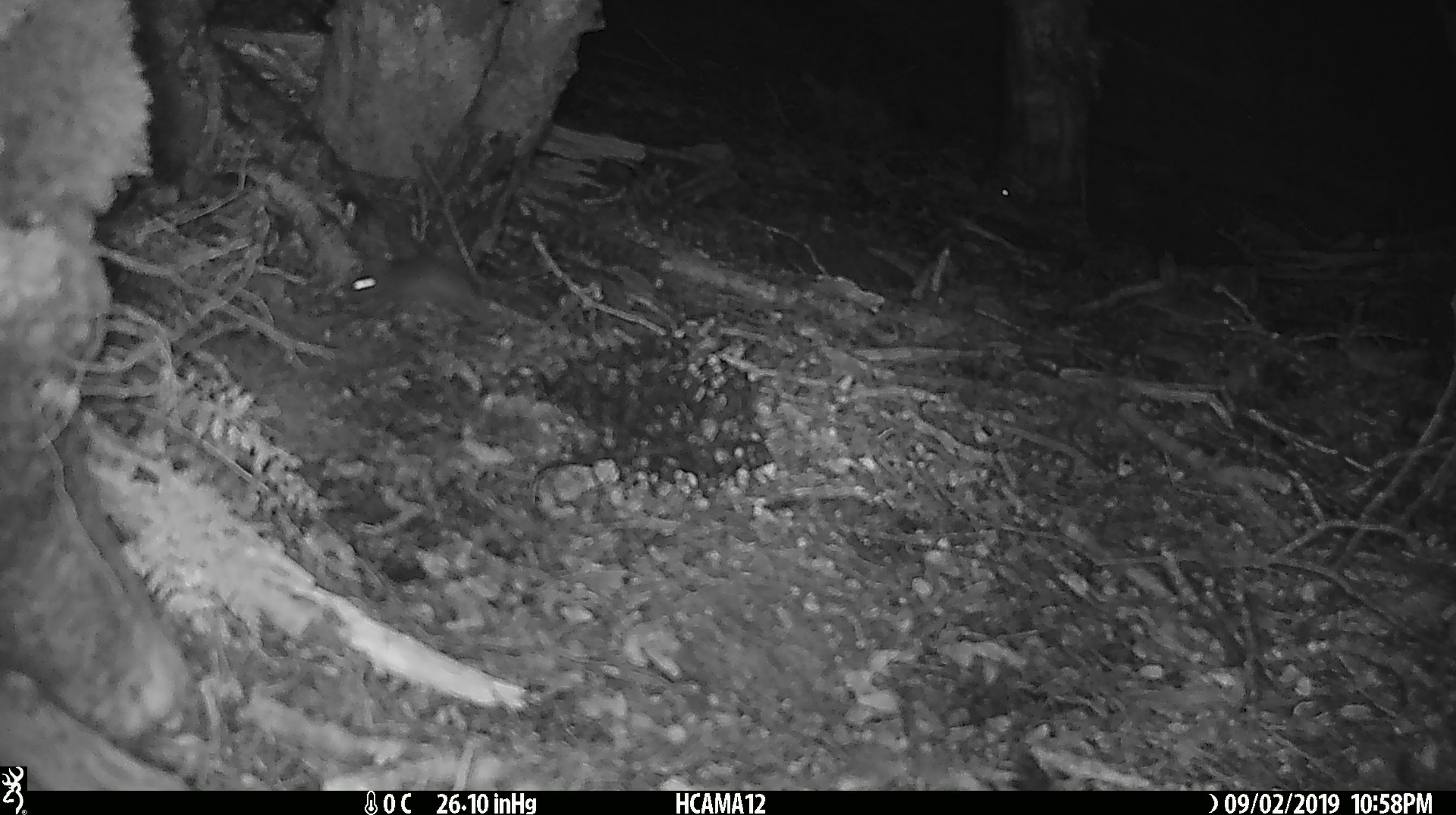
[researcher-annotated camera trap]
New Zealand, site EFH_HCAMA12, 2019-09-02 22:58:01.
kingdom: Animalia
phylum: Chordata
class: Mammalia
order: Rodentia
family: Muridae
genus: Mus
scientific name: Mus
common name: mouse